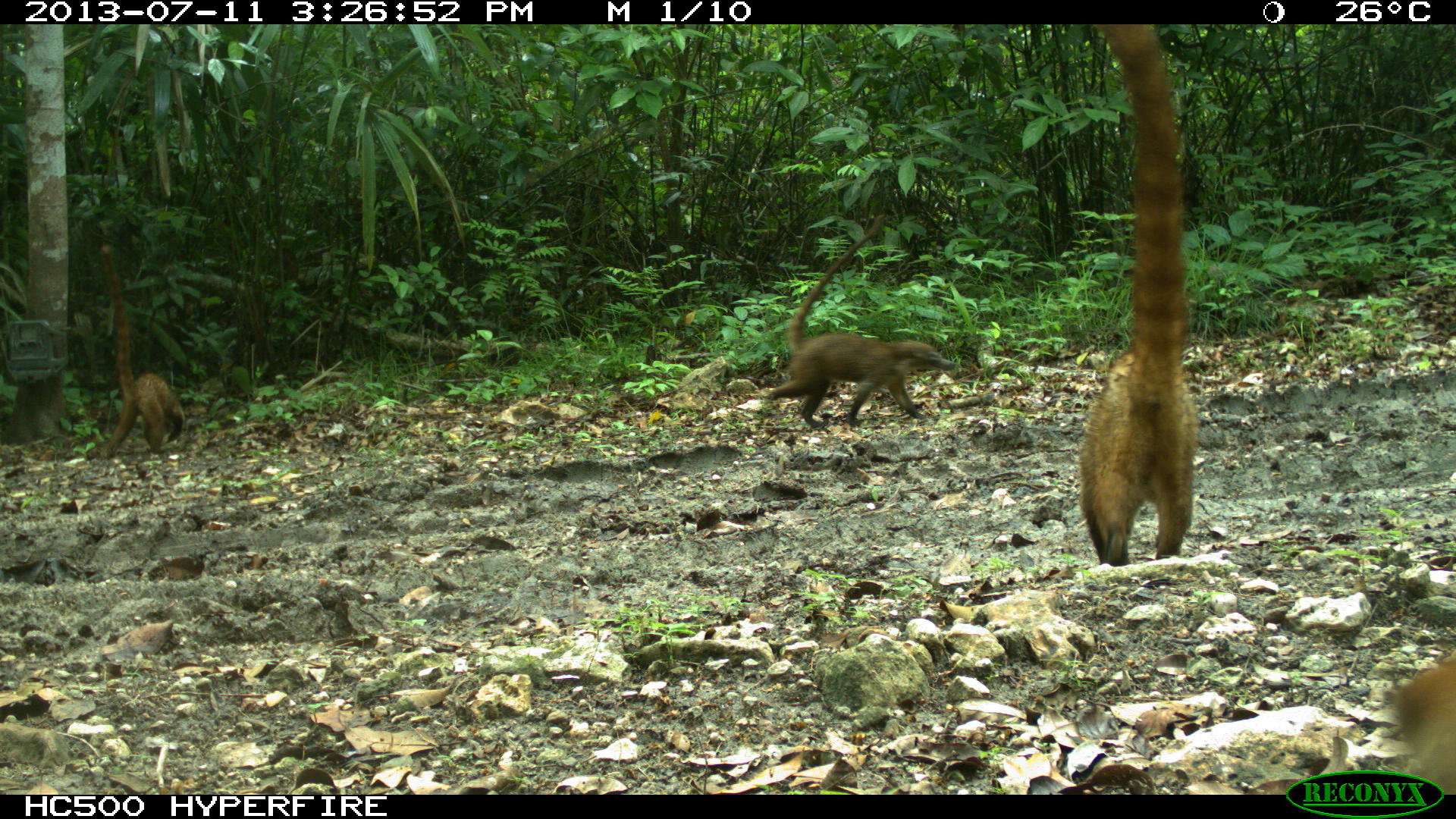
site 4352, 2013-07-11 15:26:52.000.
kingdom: Animalia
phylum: Chordata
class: Mammalia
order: Carnivora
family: Procyonidae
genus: Nasua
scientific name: Nasua narica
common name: white-nosed coati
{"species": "Nasua narica (white-nosed coati)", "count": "8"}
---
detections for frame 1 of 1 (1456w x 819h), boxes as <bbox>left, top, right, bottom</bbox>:
nasua narica: <bbox>1076, 23, 1200, 567</bbox>; <bbox>760, 211, 957, 429</bbox>; <bbox>97, 244, 185, 460</bbox>; <bbox>1387, 662, 1456, 793</bbox>